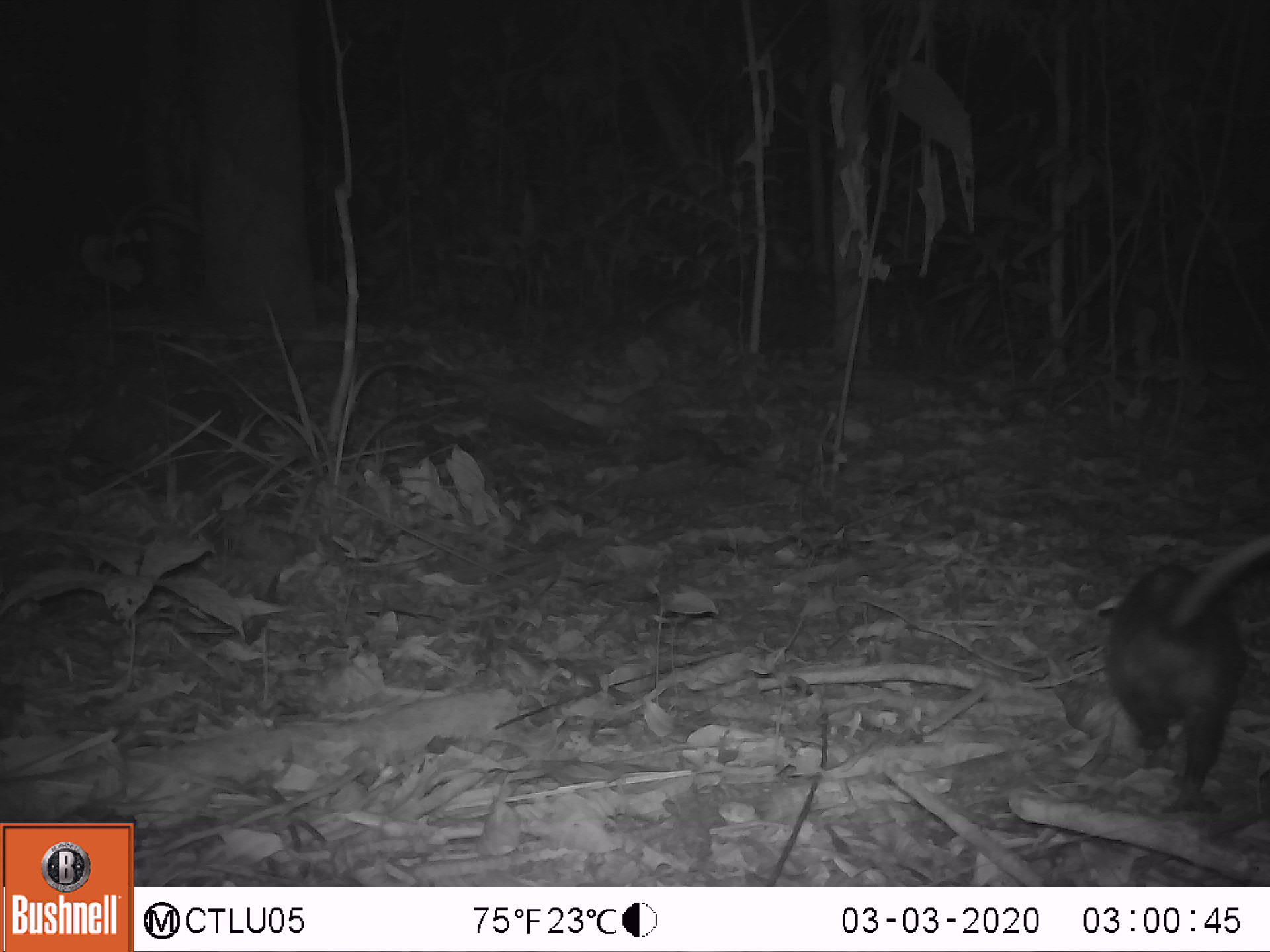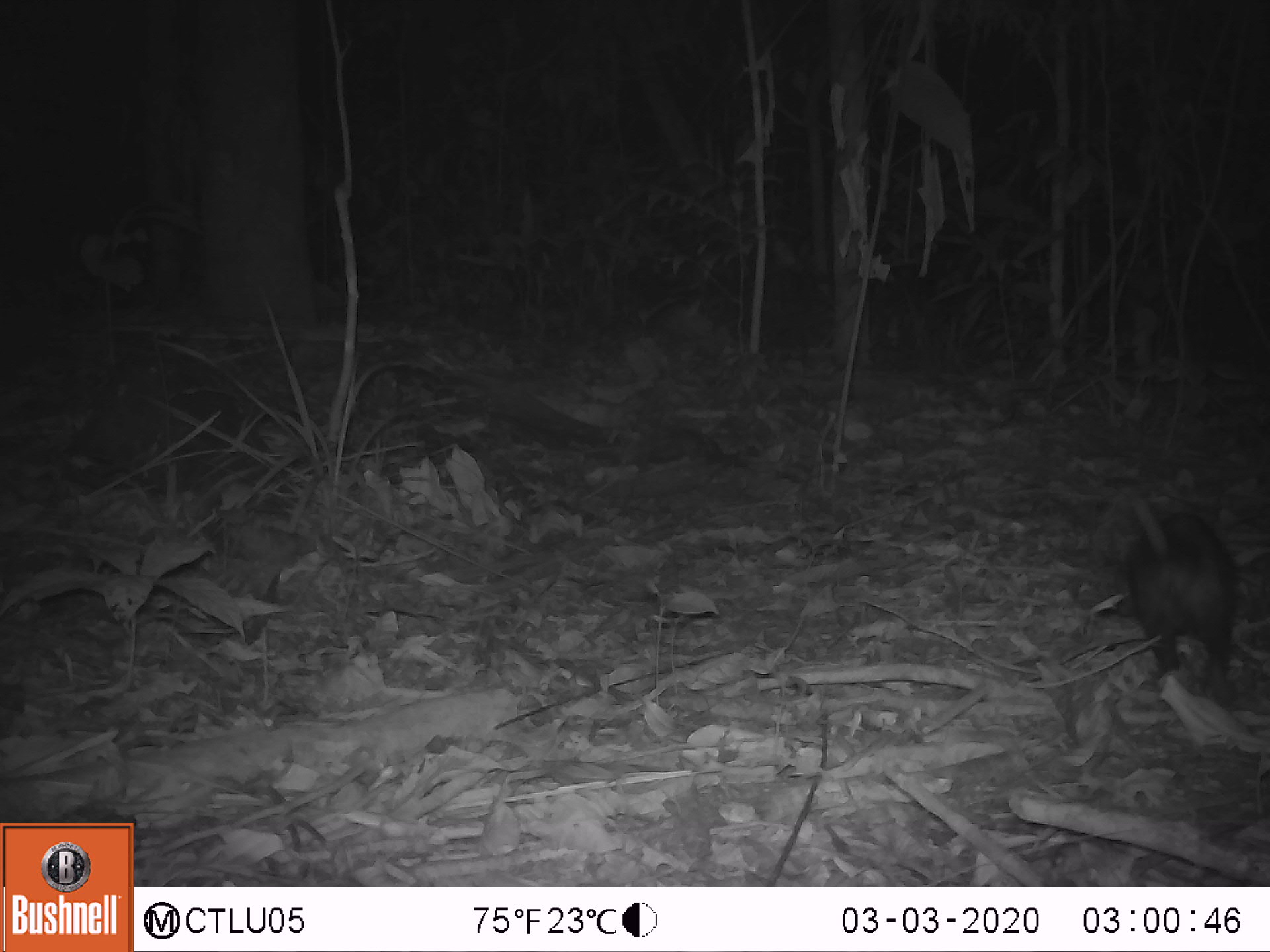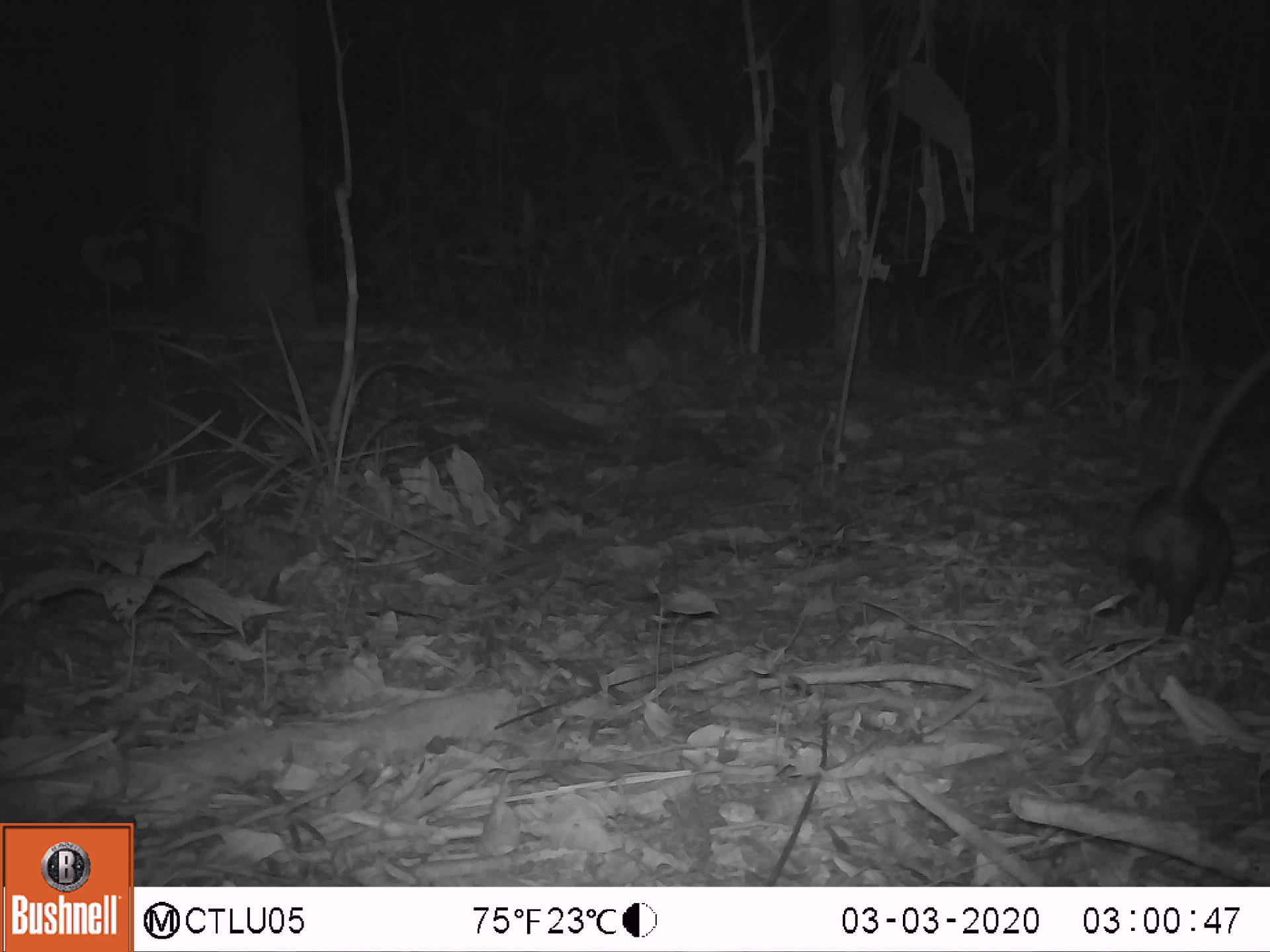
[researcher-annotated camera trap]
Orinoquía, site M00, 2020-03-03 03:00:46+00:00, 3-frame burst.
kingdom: Animalia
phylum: Chordata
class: Mammalia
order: Didelphimorphia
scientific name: Didelphimorphia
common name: possum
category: unknown possum